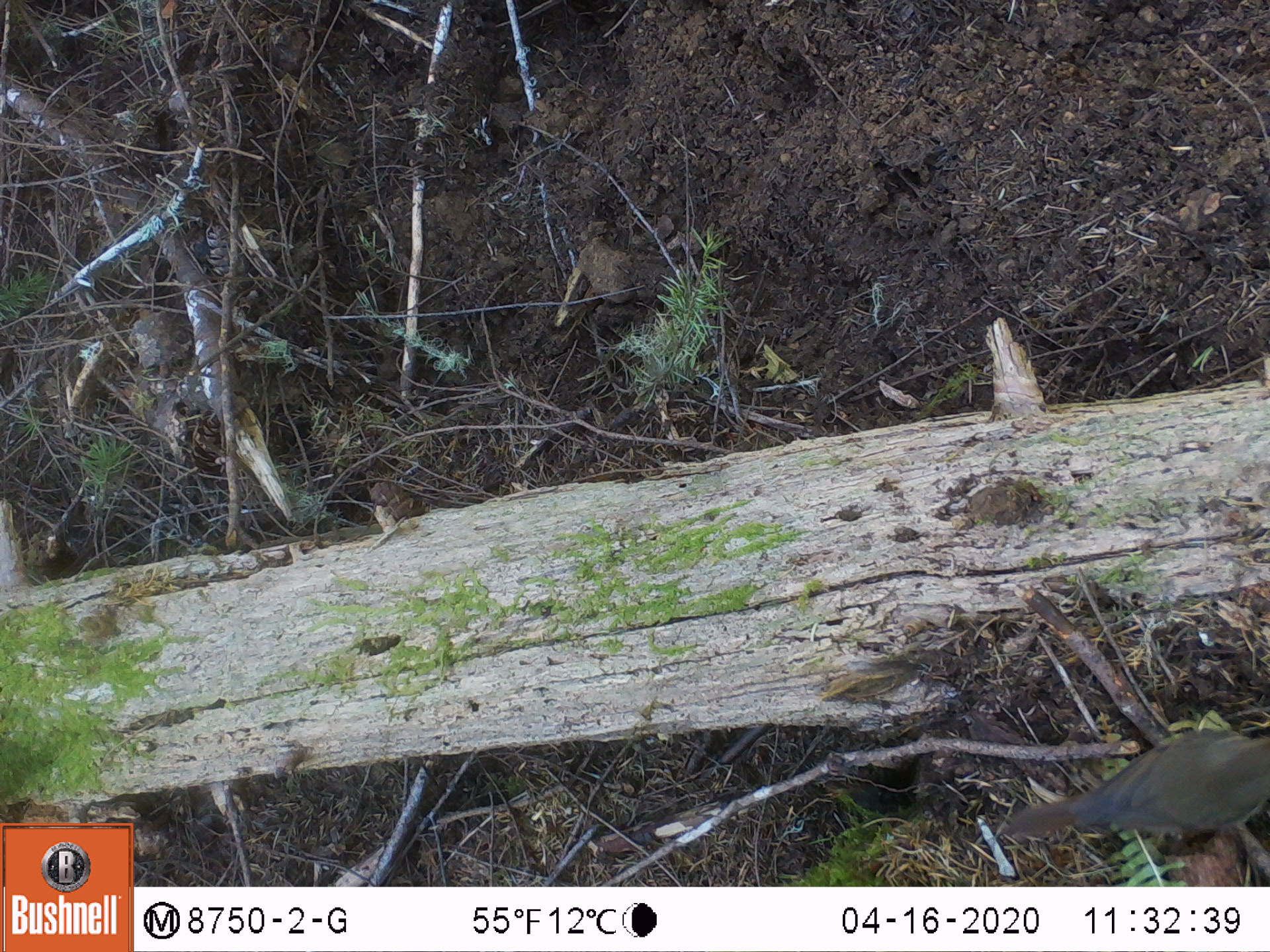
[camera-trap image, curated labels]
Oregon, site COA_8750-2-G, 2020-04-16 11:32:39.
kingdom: Animalia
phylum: Chordata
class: Aves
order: Passeriformes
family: Turdidae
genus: Catharus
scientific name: Catharus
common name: brown thrushes and nightingale-thrushes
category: catharus species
Catharus species (brown thrushes and nightingale-thrushes) (Catharus).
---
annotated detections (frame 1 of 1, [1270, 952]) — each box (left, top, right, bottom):
catharus species: (997, 726, 1266, 849)